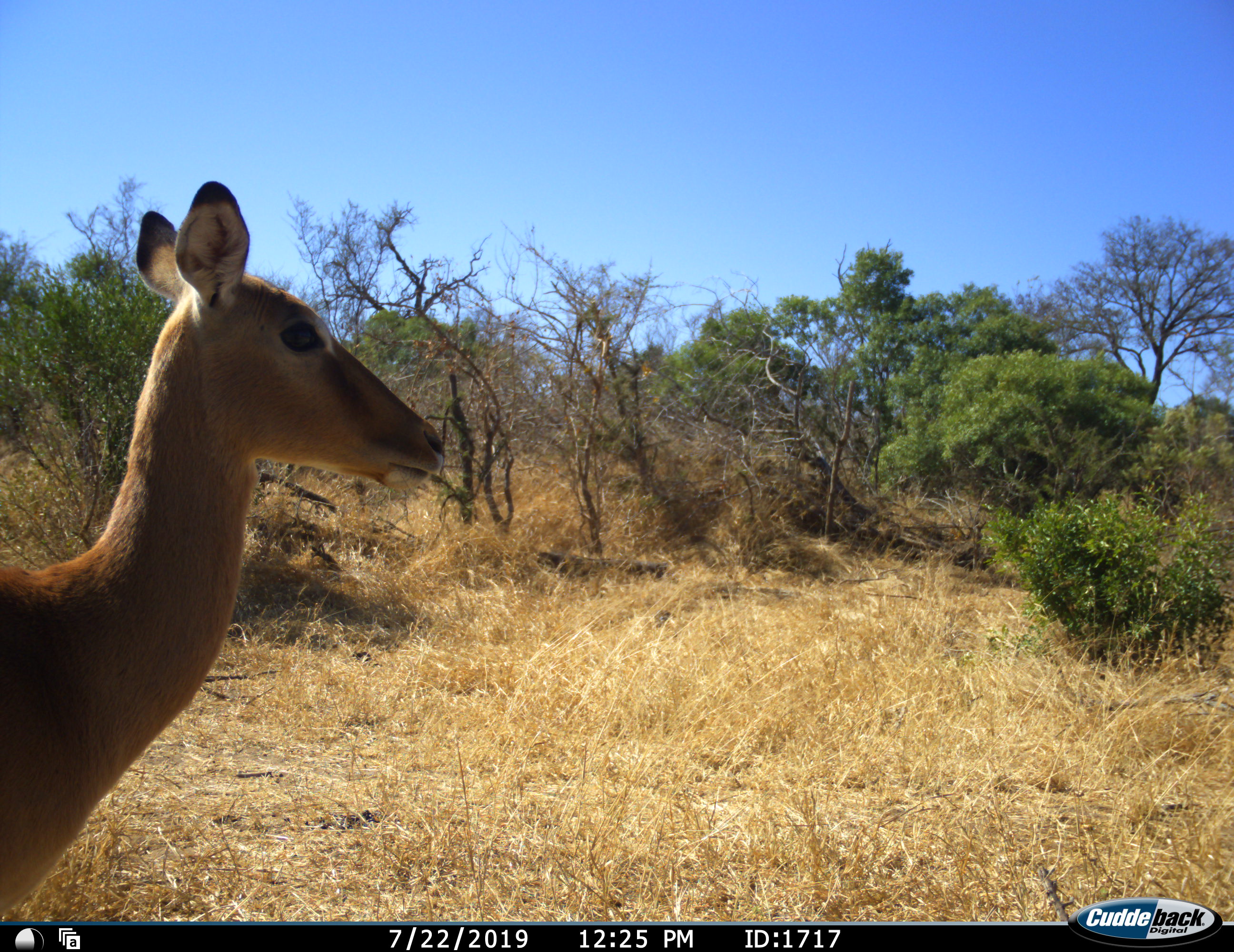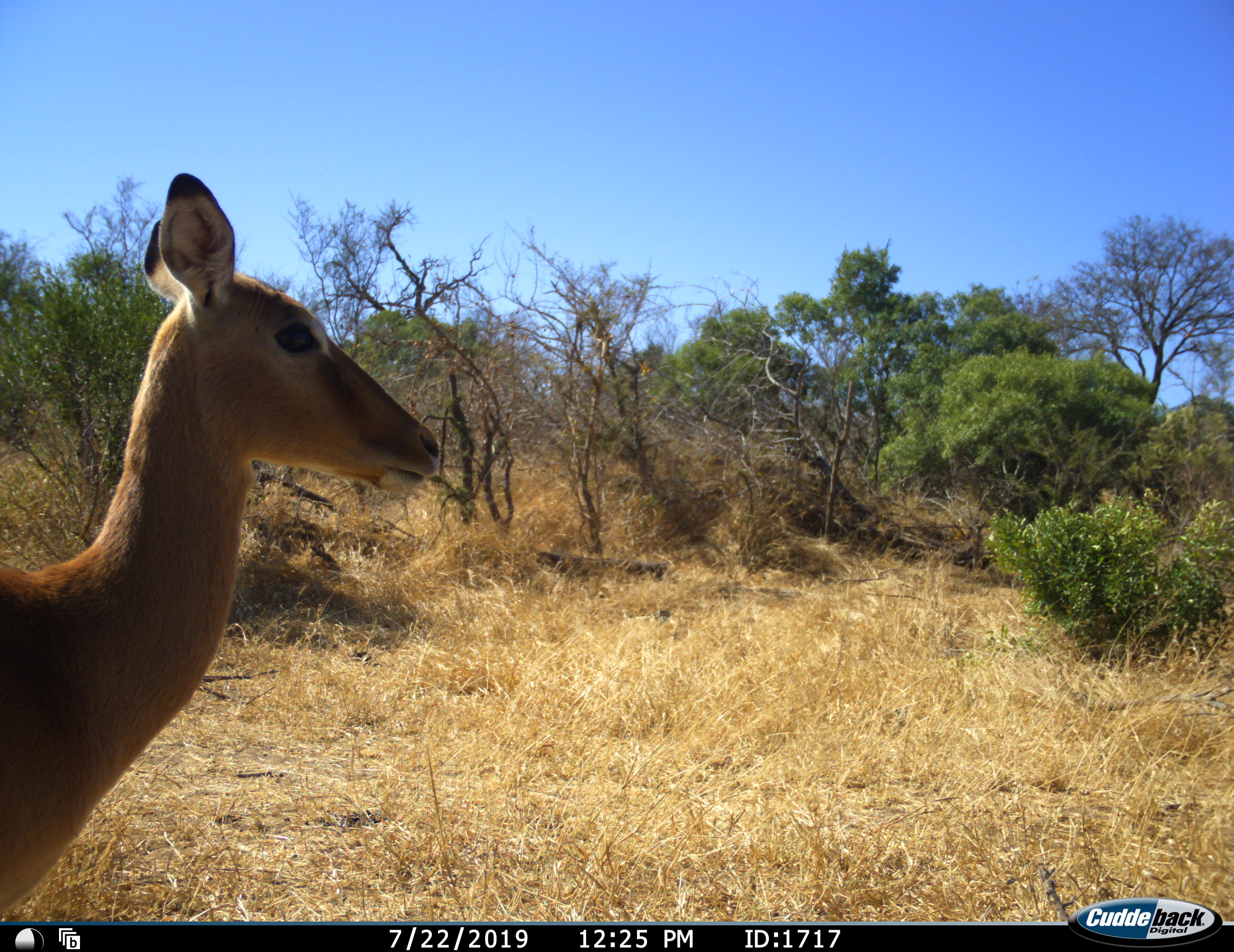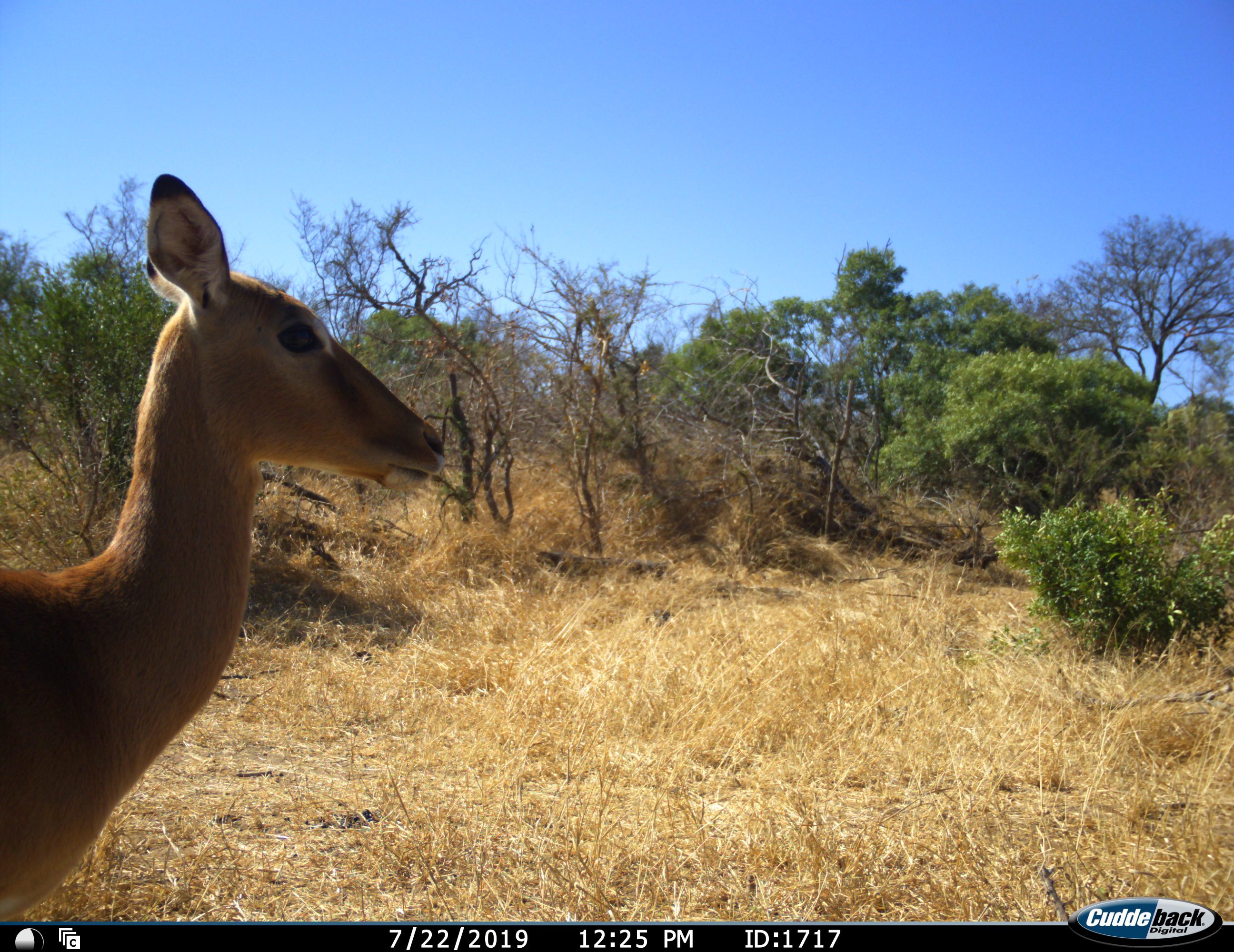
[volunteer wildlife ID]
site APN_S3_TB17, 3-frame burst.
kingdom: Animalia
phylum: Chordata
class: Mammalia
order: Artiodactyla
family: Bovidae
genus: Aepyceros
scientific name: Aepyceros melampus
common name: impala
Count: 1.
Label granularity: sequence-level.